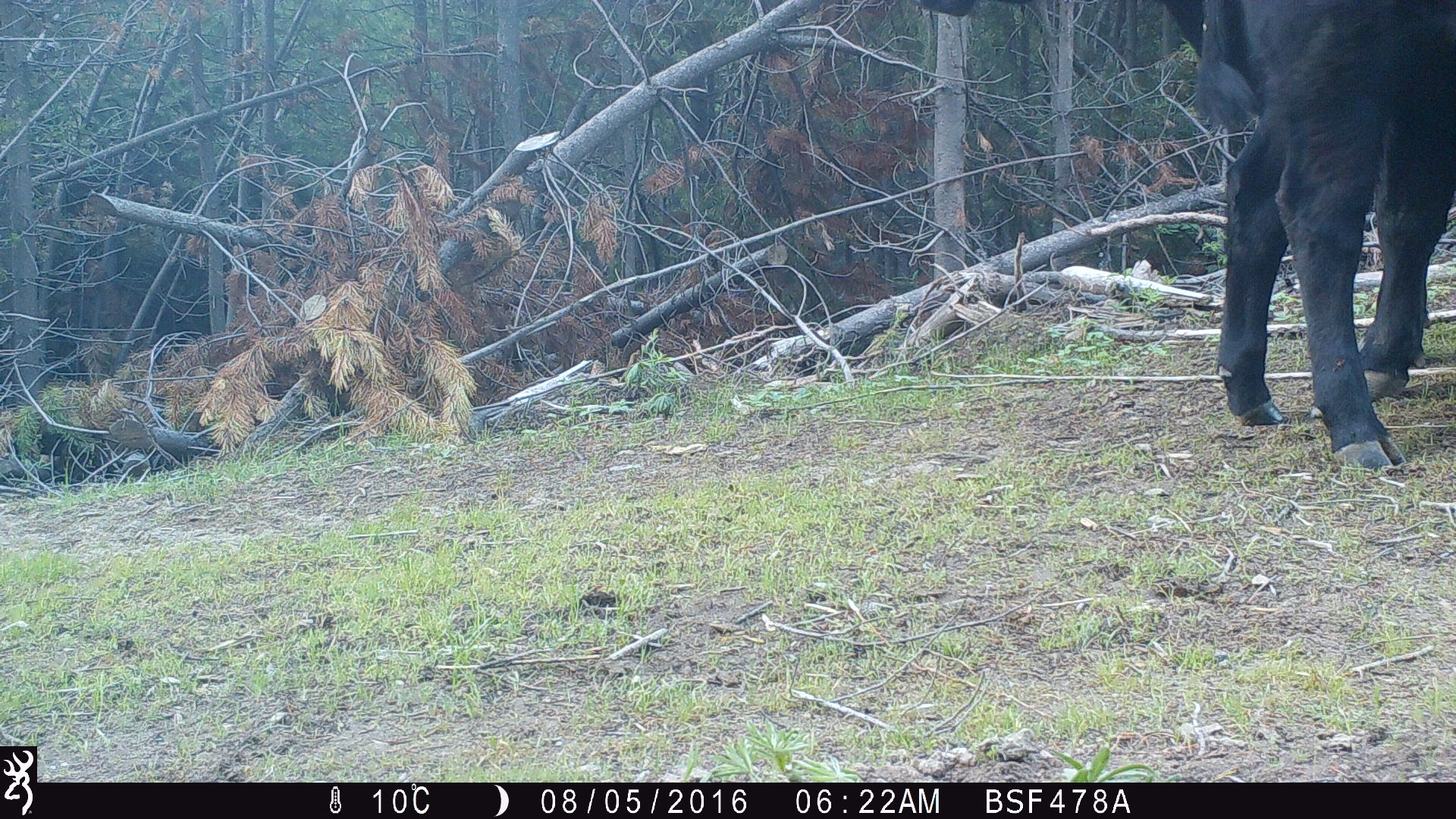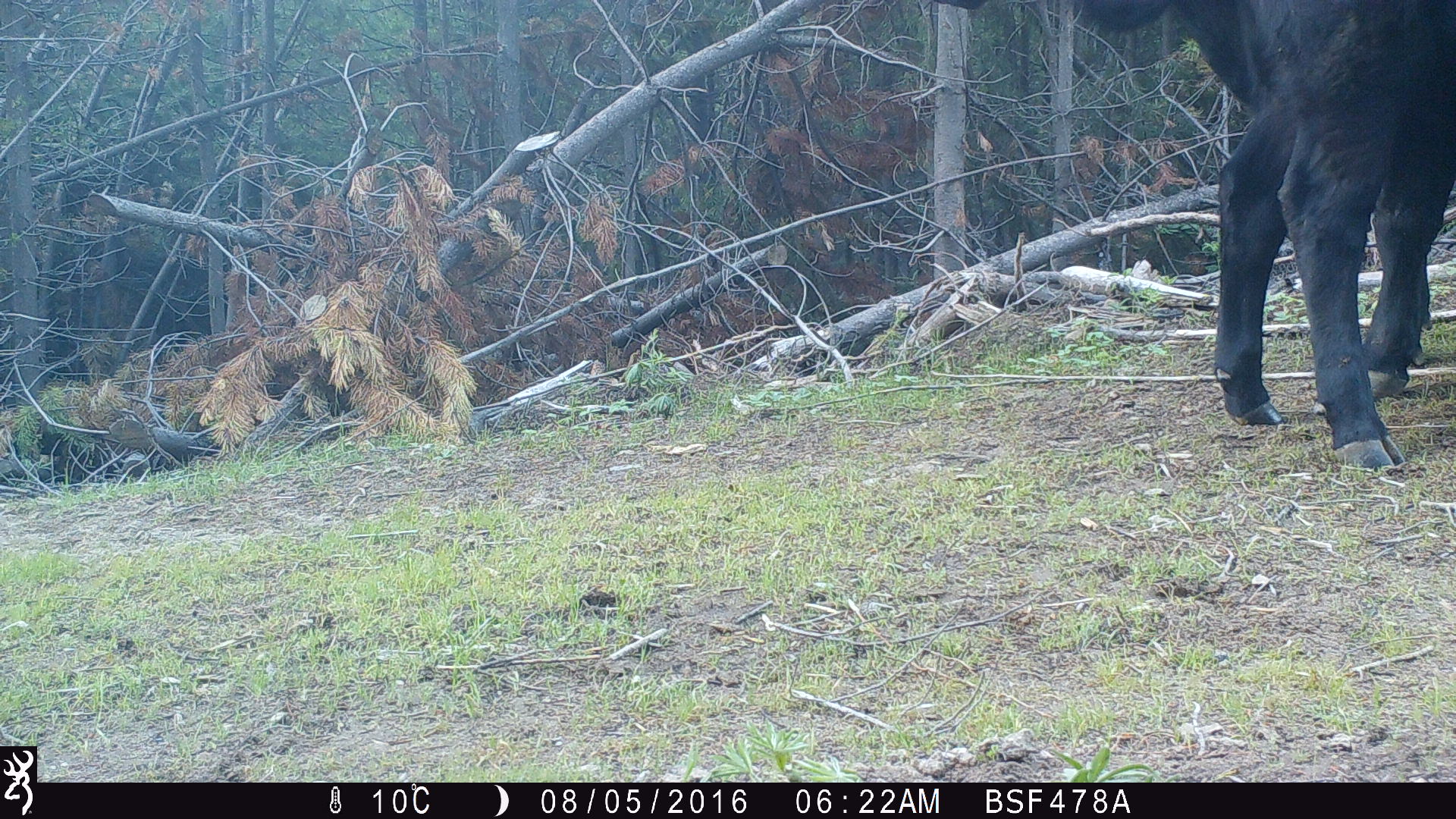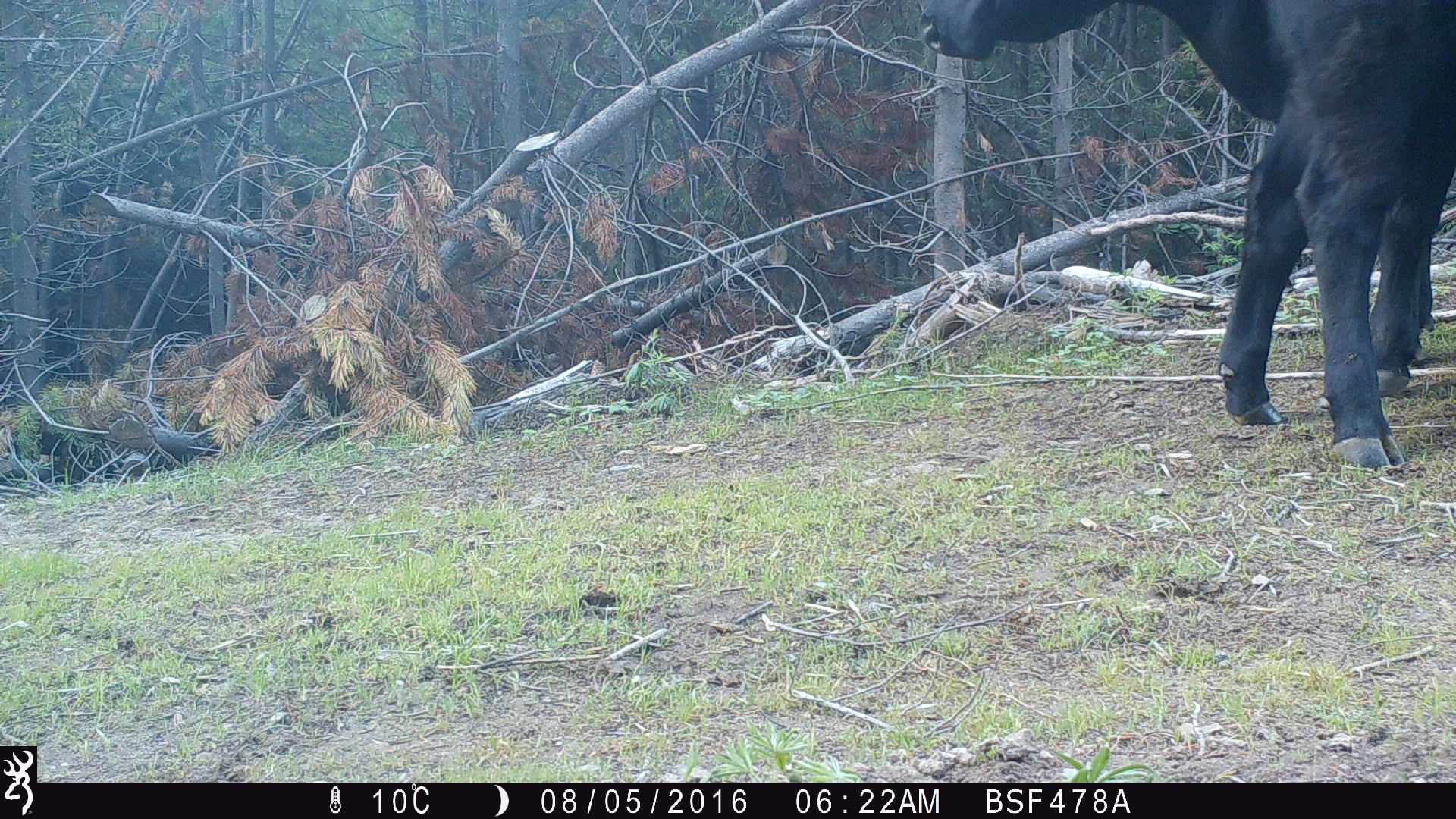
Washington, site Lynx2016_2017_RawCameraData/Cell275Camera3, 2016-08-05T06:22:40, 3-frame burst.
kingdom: Animalia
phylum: Chordata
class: Mammalia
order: Artiodactyla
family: Bovidae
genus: Bos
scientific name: Bos taurus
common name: domestic cattle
Domestic cattle (Bos taurus). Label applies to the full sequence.